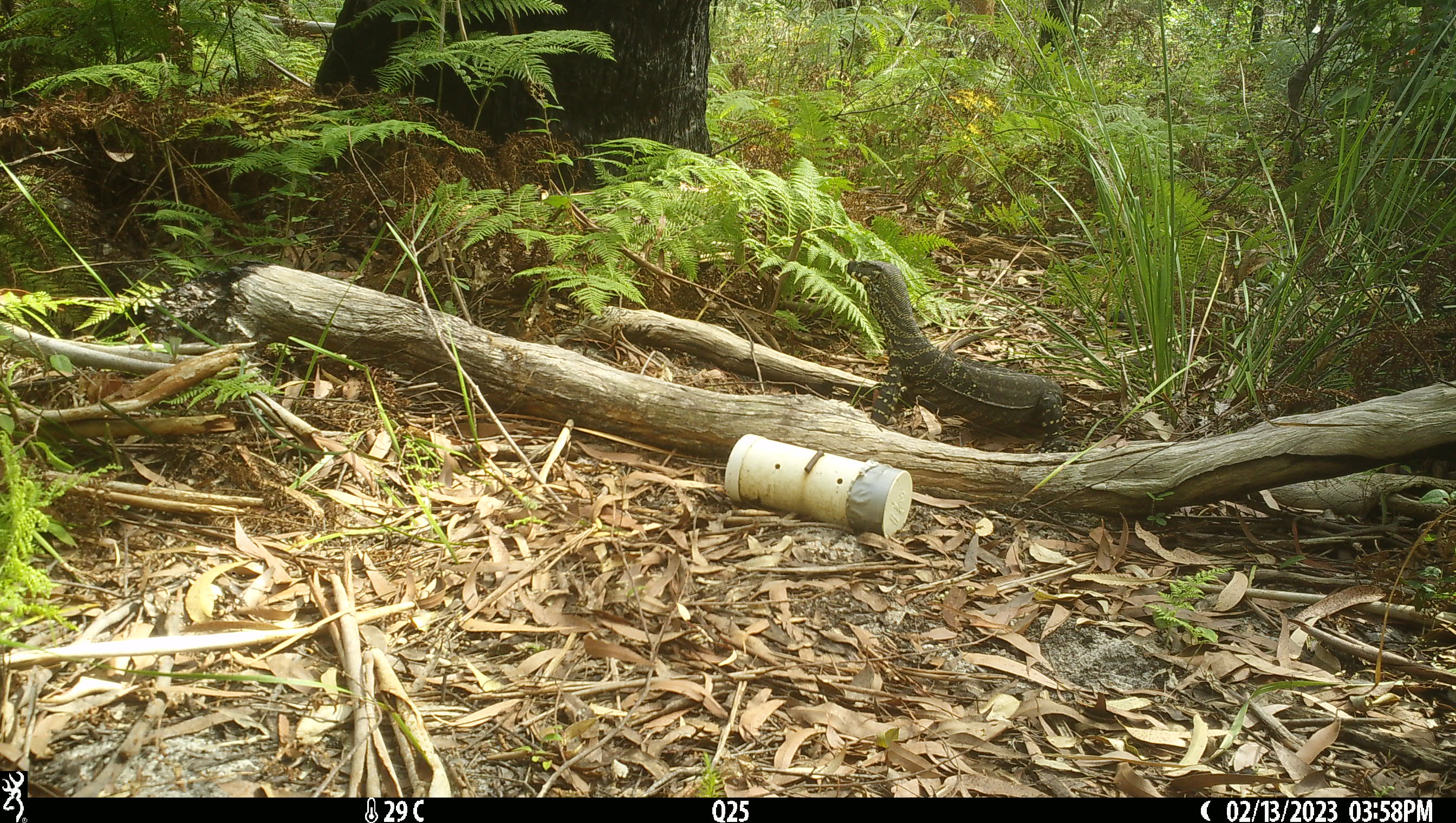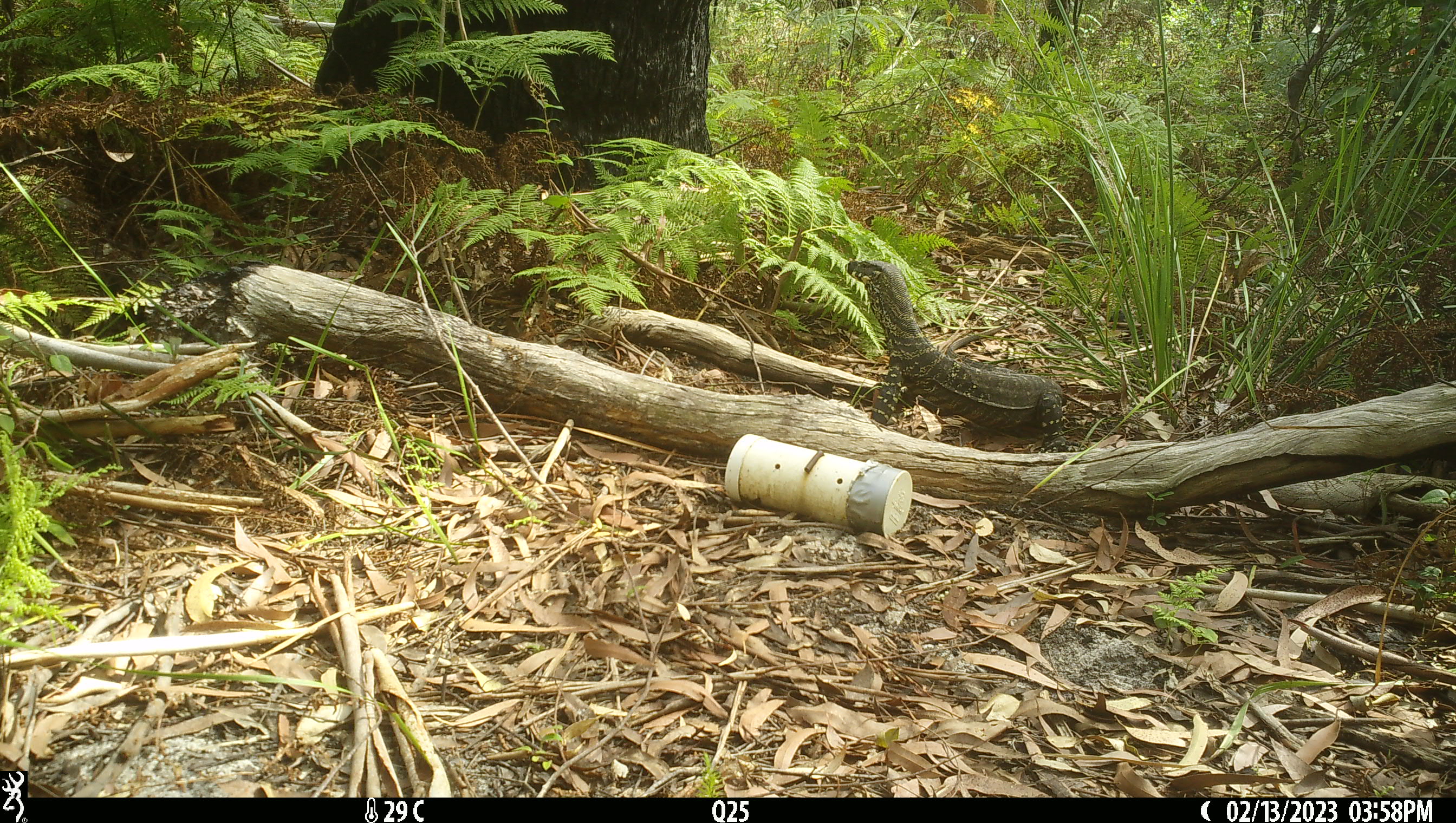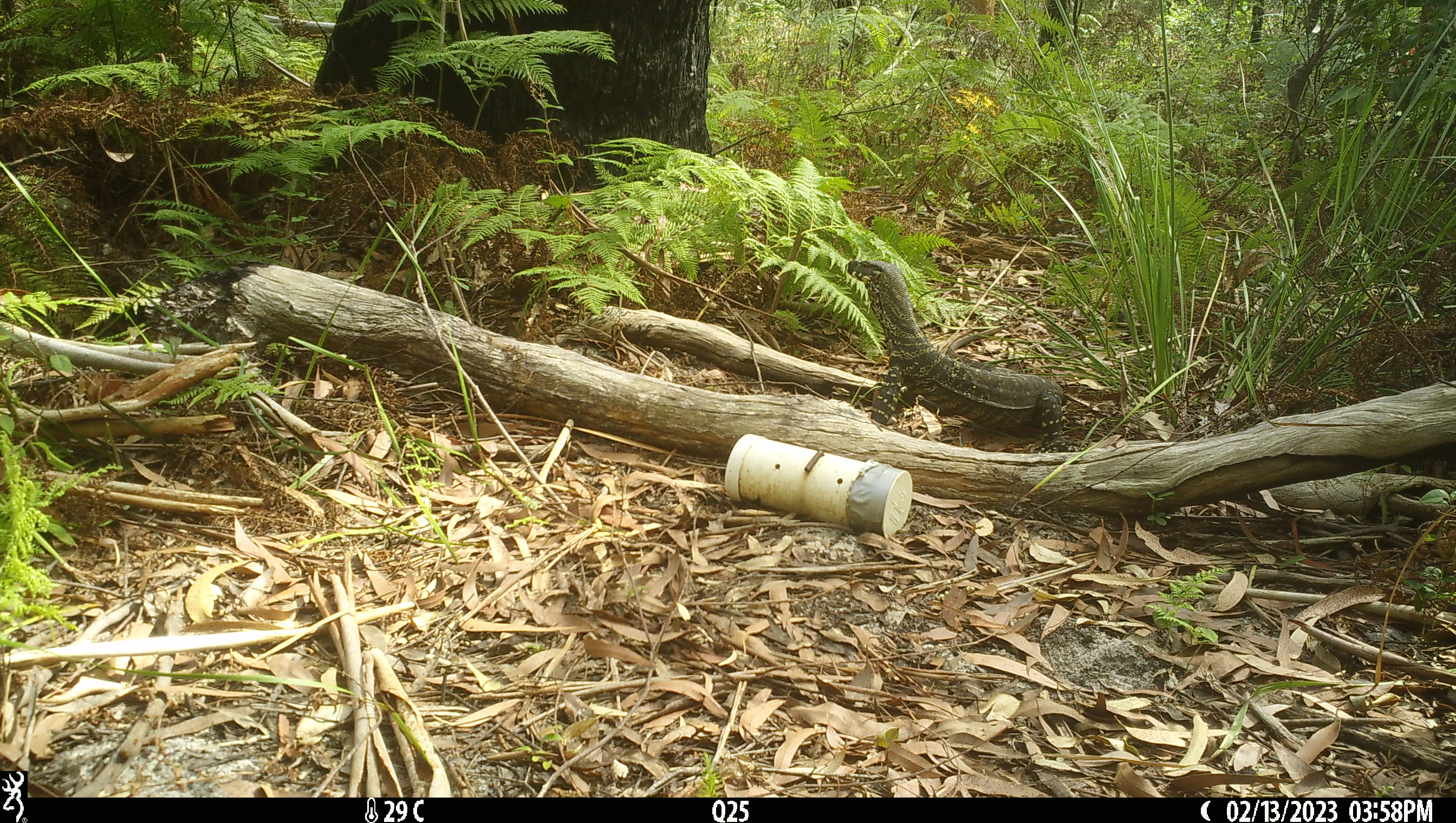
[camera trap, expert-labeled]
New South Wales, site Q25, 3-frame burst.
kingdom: Animalia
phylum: Chordata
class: Reptilia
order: Squamata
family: Varanidae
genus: Varanus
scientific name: Varanus varius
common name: lace monitor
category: goanna